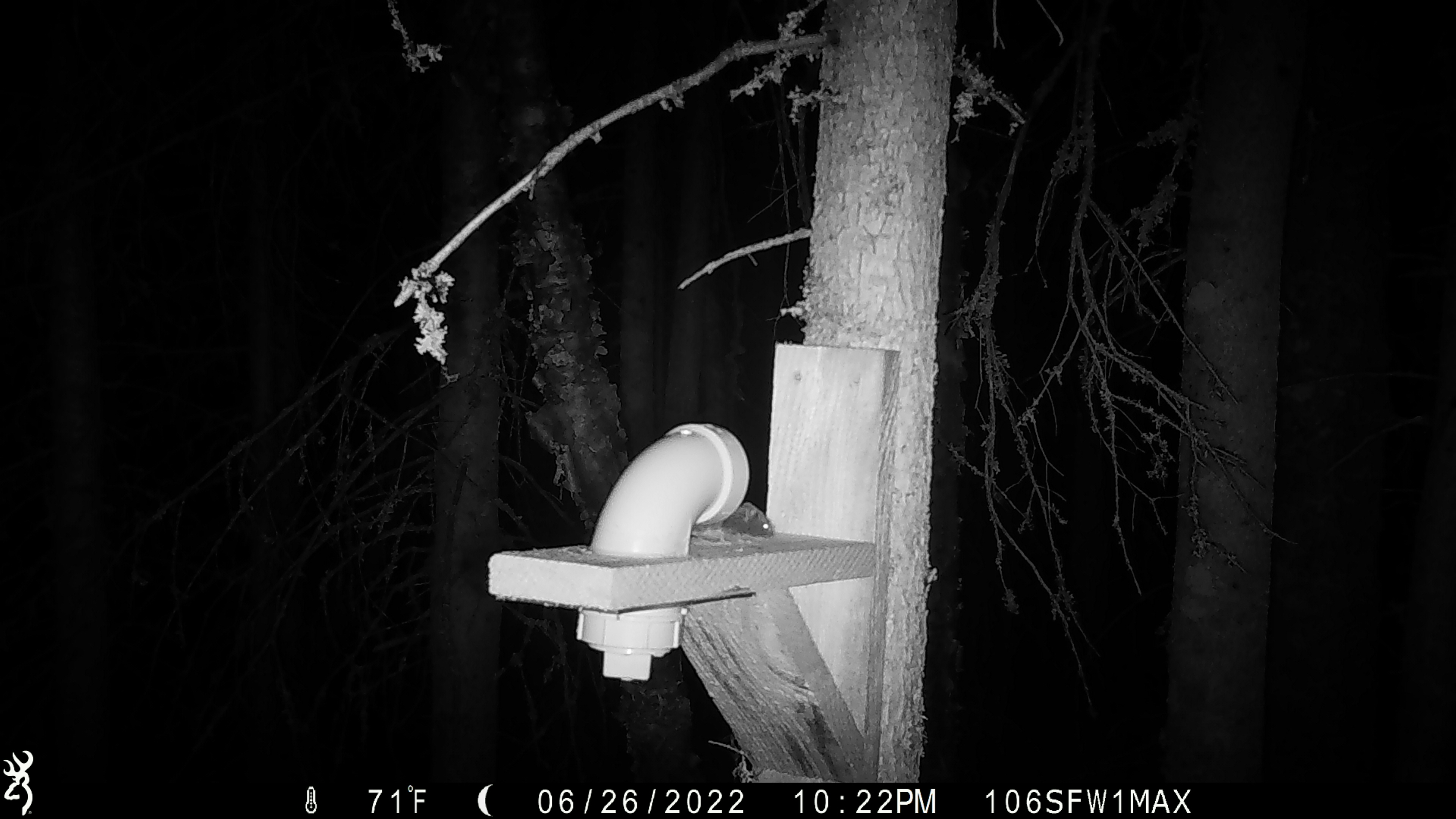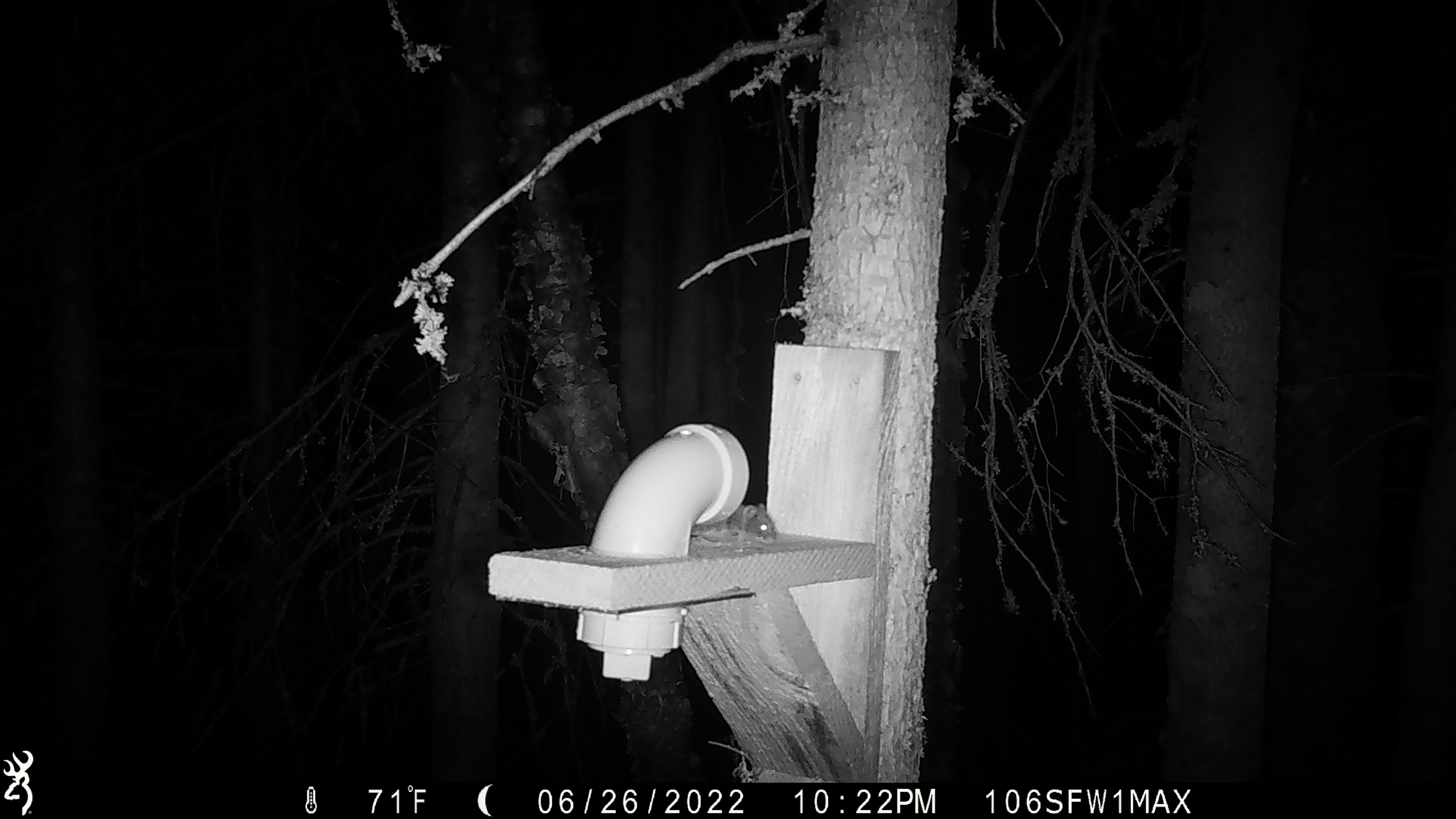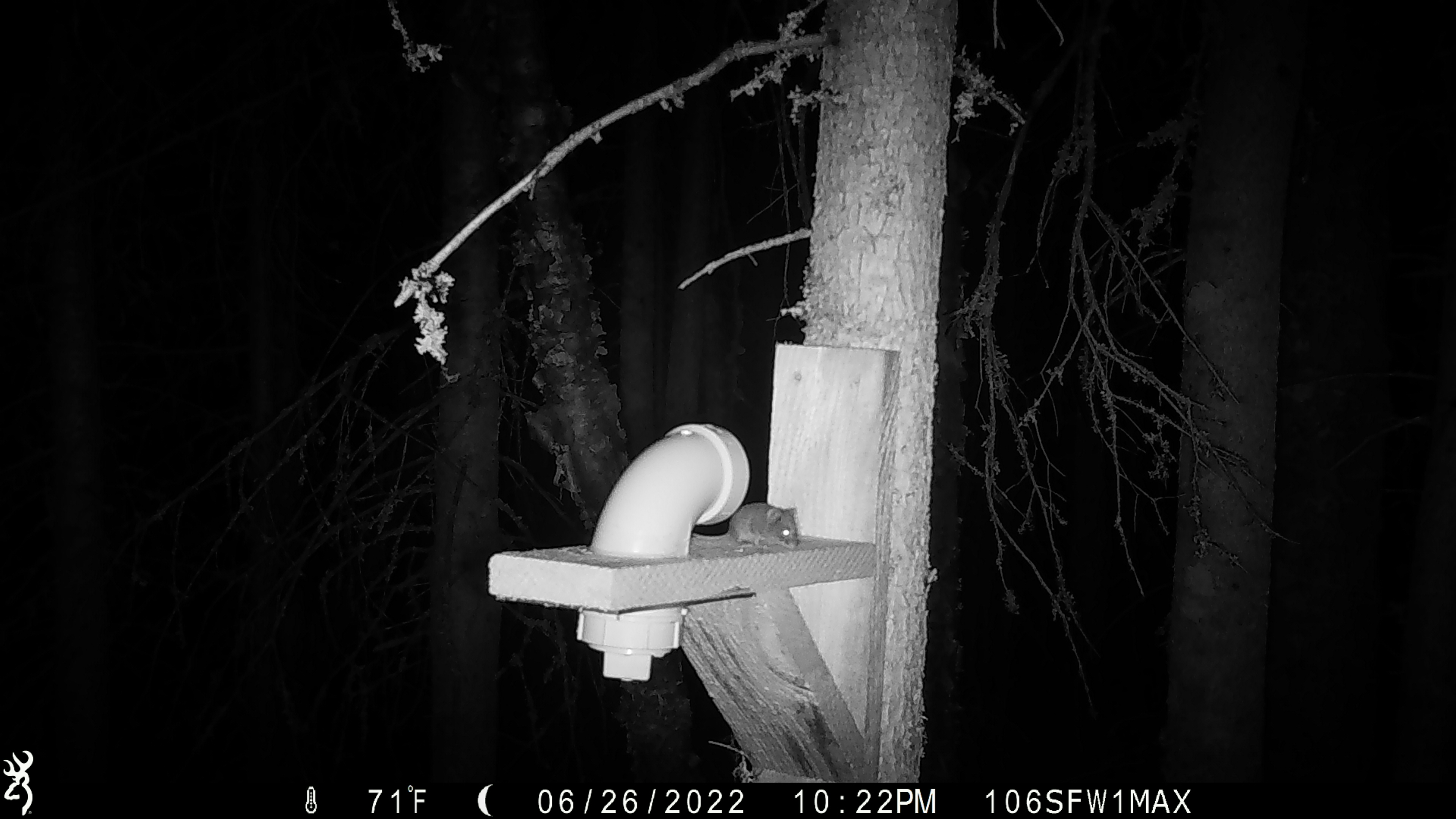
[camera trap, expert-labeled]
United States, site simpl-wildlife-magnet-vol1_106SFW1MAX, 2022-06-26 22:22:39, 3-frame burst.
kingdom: Animalia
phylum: Chordata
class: Mammalia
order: Rodentia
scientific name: Rodentia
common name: mouse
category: mouse sp.